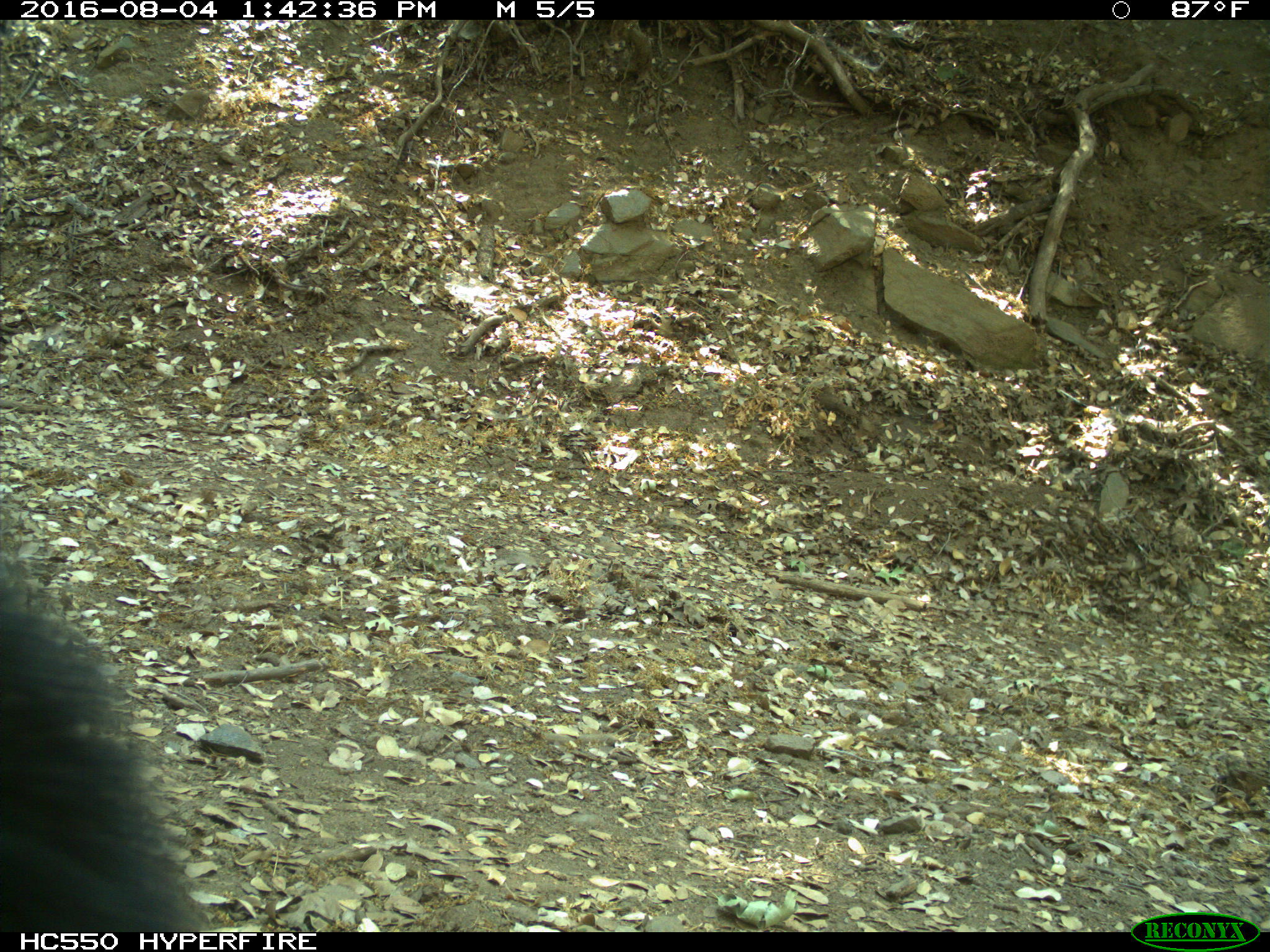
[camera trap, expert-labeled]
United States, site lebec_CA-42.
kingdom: Animalia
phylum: Chordata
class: Mammalia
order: Carnivora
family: Ursidae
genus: Ursus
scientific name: Ursus americanus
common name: american black bear